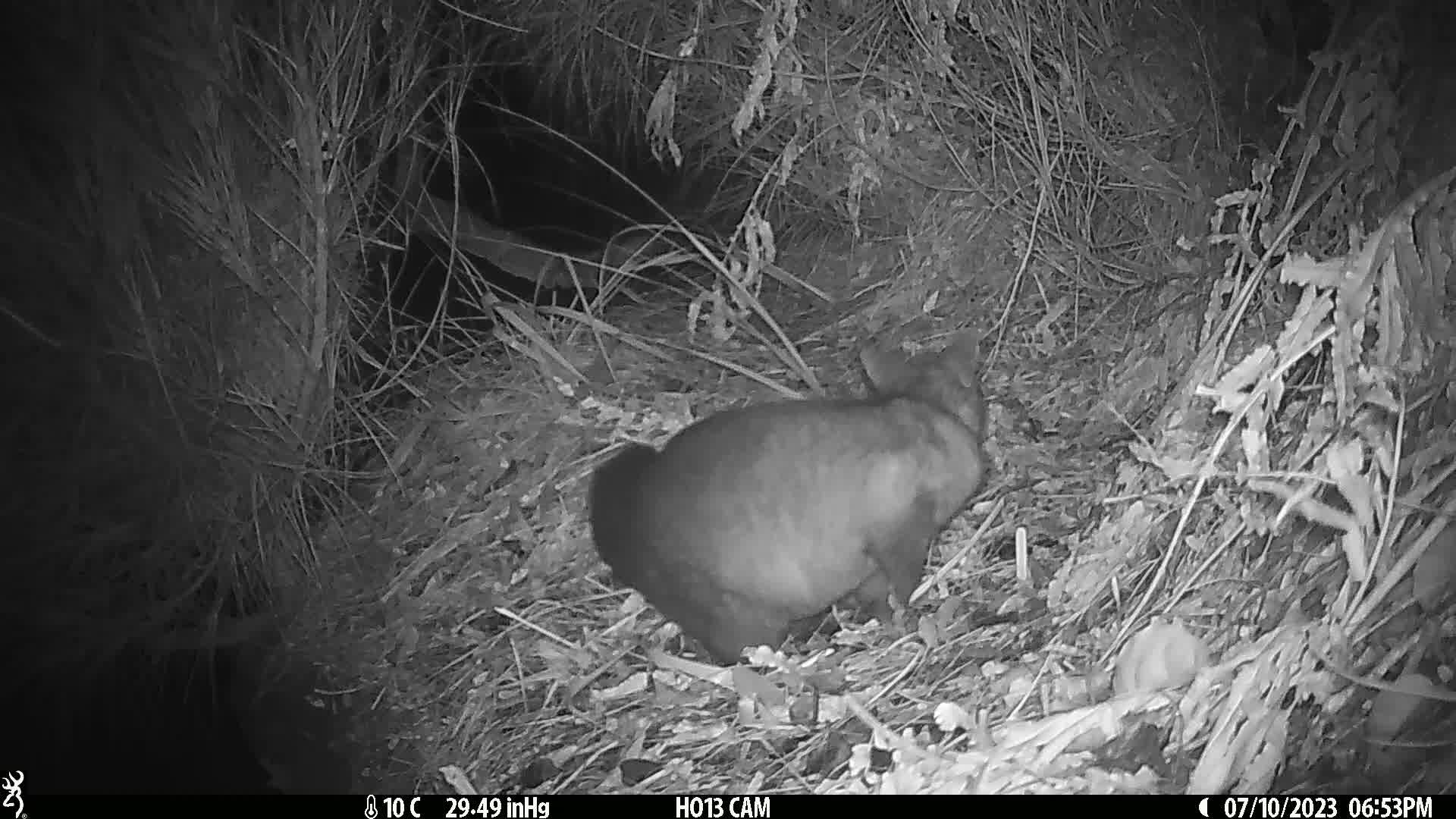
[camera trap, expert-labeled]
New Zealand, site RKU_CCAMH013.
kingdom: Animalia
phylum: Chordata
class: Mammalia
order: Diprotodontia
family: Phalangeridae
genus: Trichosurus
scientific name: Trichosurus vulpecula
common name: common brushtail possum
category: possum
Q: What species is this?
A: Possum (common brushtail possum) (Trichosurus vulpecula).